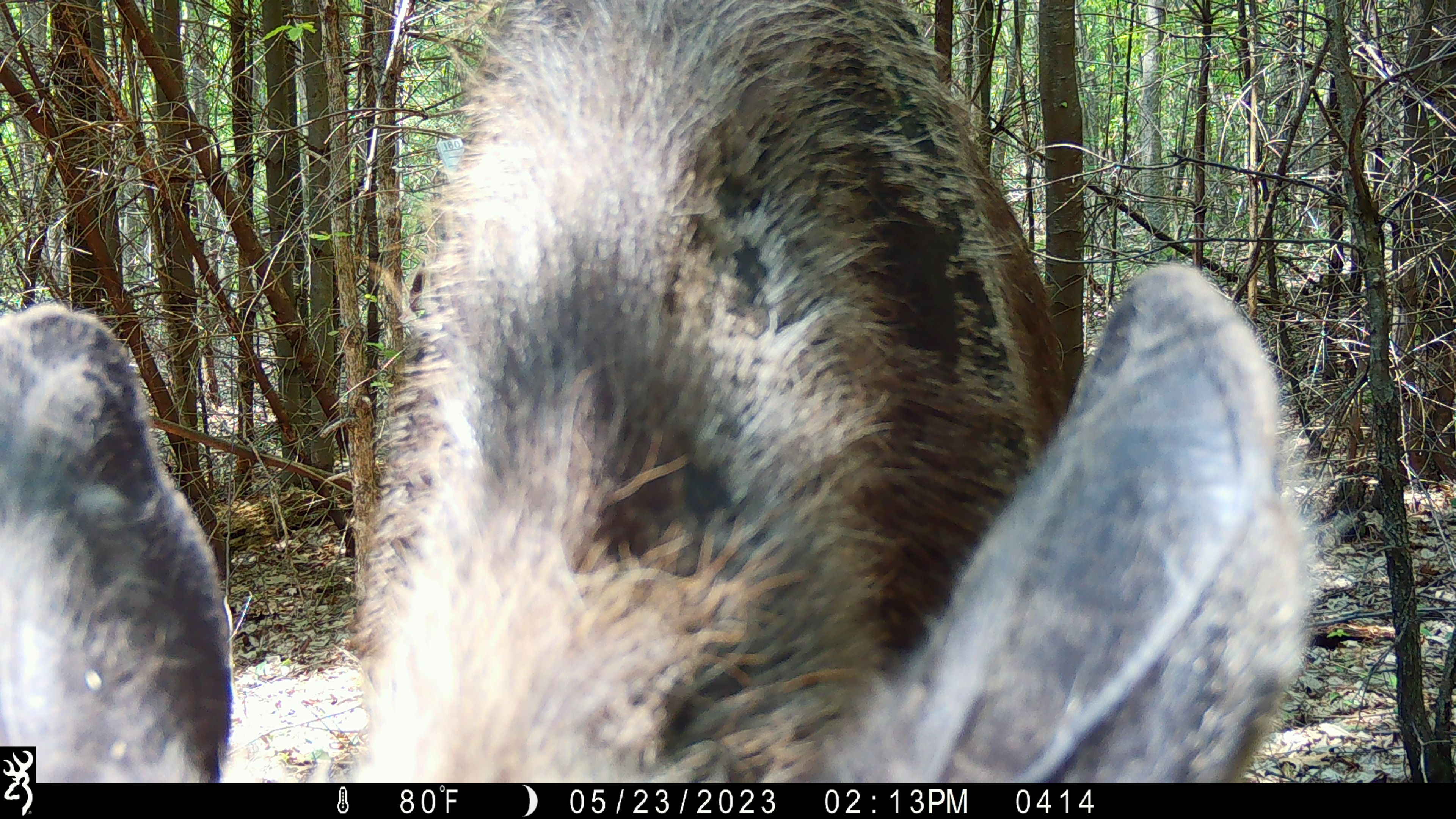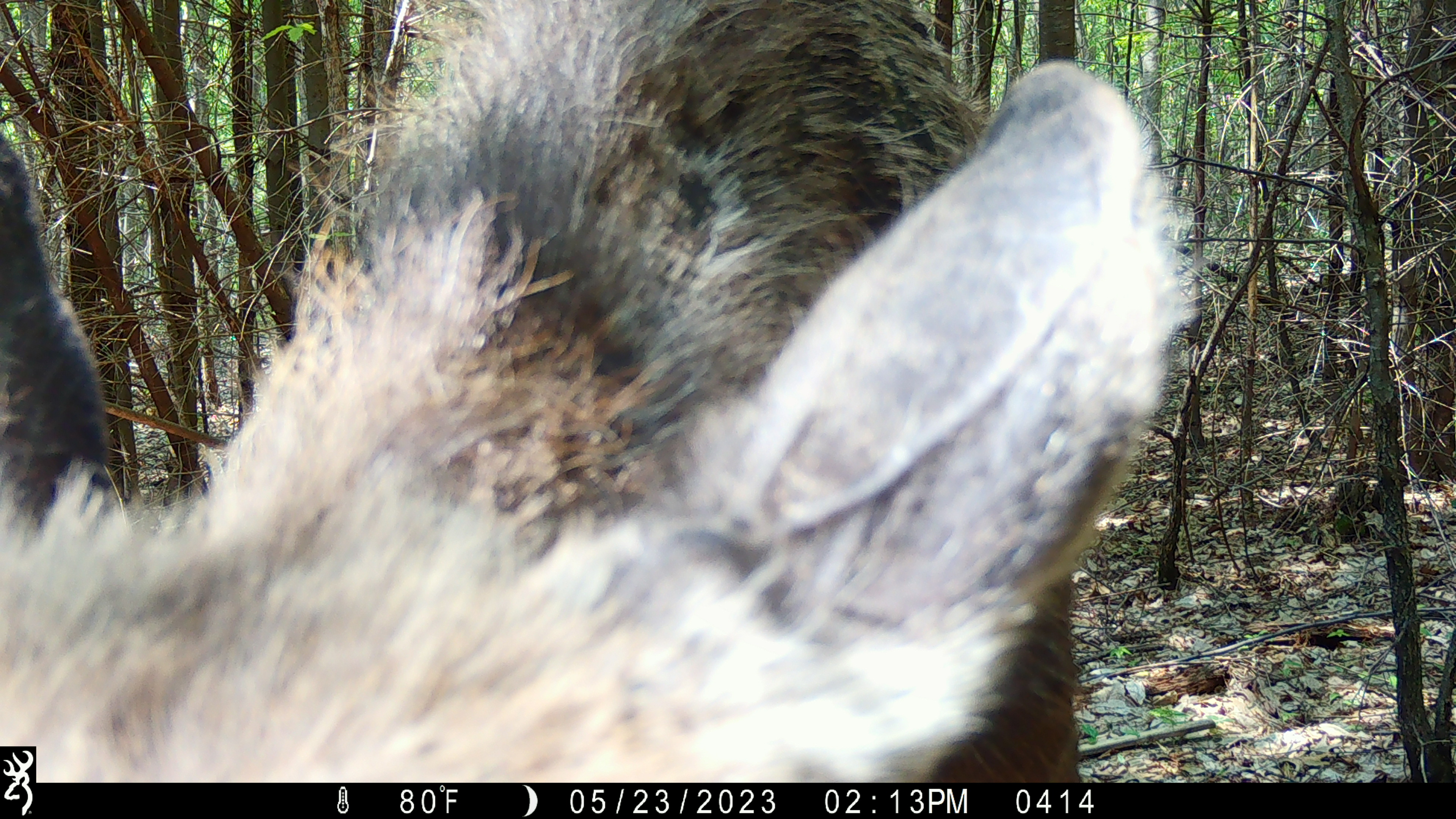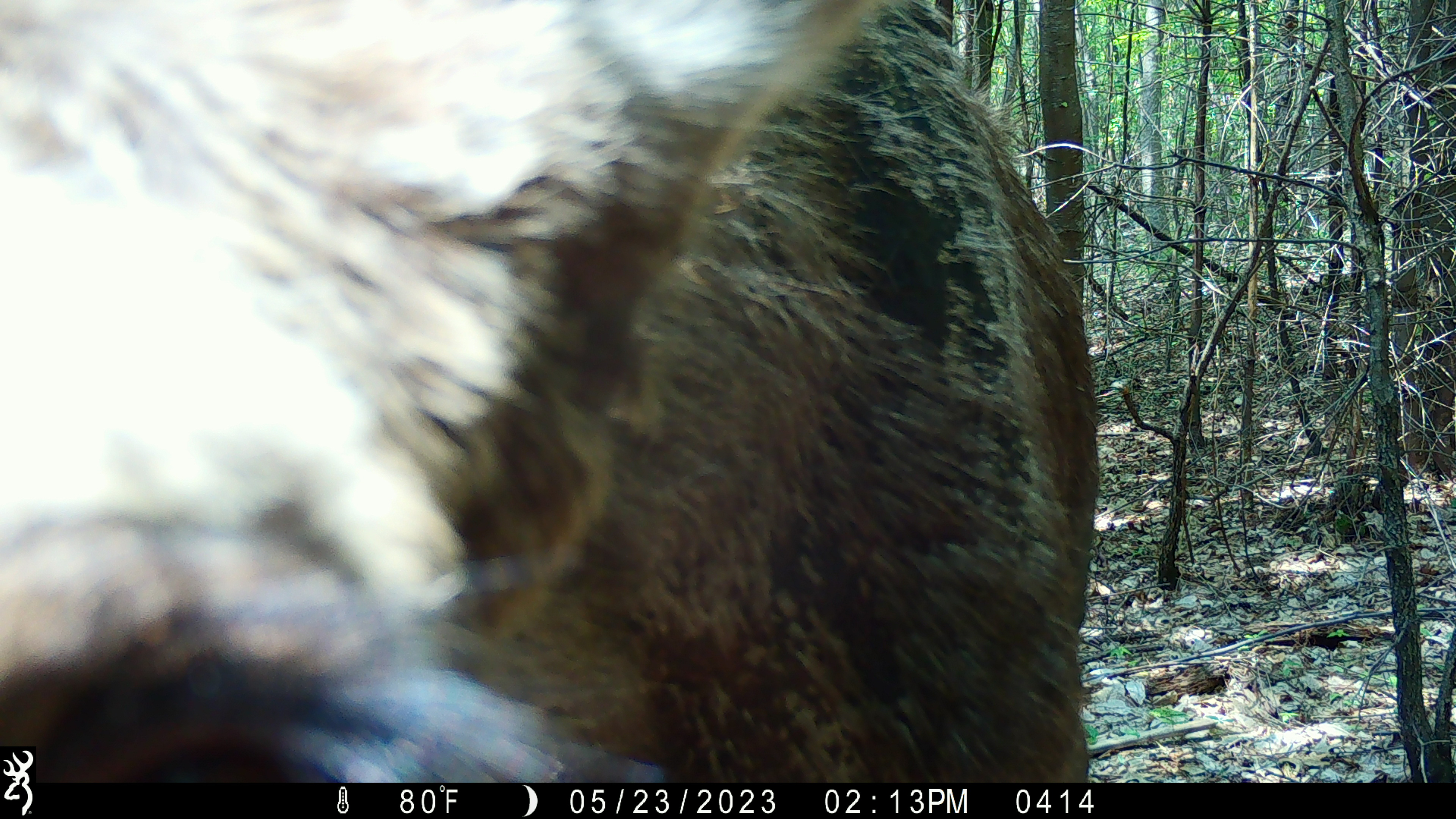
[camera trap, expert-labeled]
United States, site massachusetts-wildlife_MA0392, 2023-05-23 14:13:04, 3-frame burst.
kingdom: Animalia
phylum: Chordata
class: Mammalia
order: Artiodactyla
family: Cervidae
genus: Alces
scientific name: Alces alces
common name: moose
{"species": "moose (Alces alces)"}